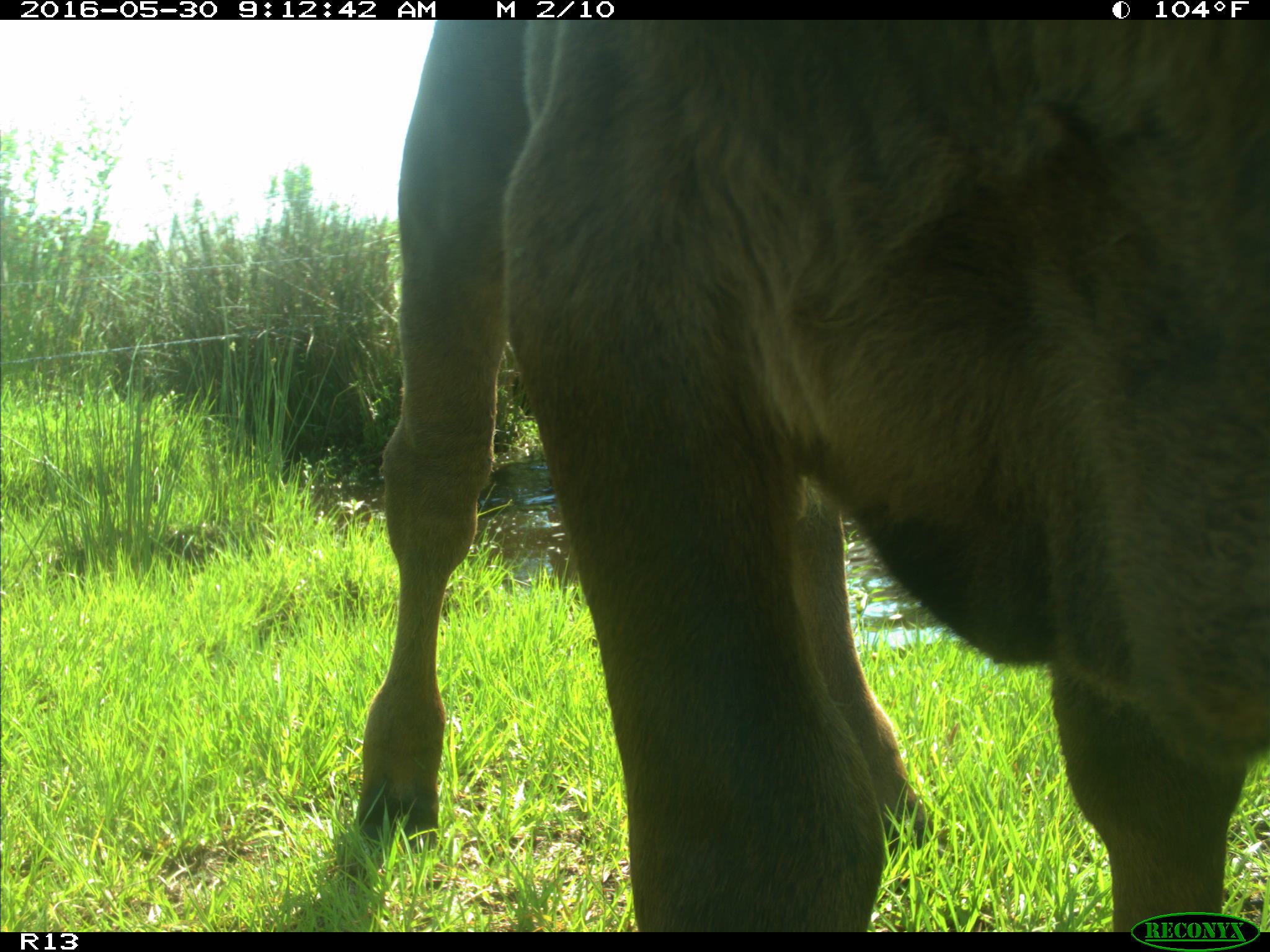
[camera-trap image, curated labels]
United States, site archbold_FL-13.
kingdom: Animalia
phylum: Chordata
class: Mammalia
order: Artiodactyla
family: Bovidae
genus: Bos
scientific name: Bos taurus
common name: domestic cow